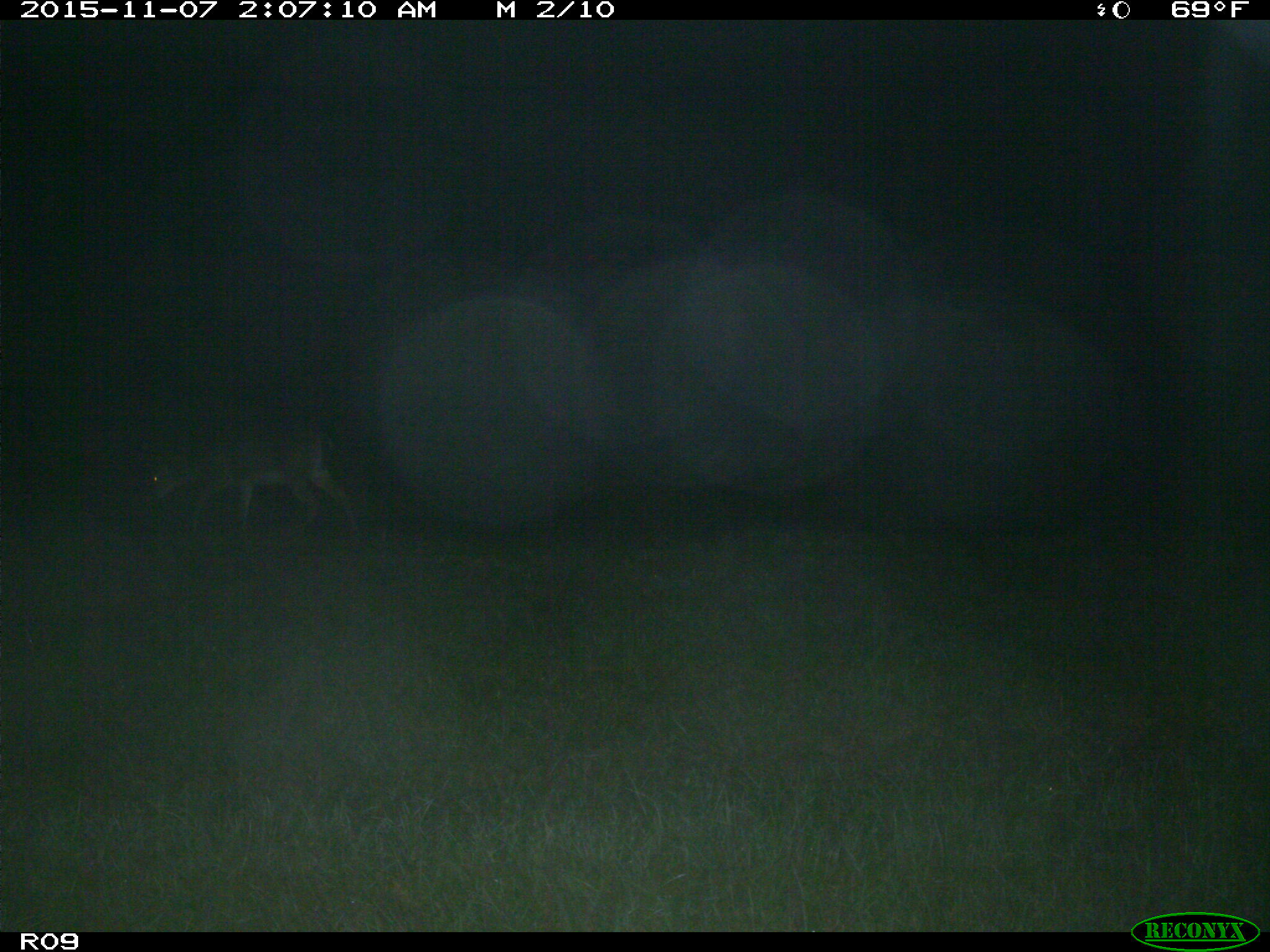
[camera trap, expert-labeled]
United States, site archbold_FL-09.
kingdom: Animalia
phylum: Chordata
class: Mammalia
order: Artiodactyla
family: Cervidae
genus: Odocoileus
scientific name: Odocoileus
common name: deer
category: unidentified deer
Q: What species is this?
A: Unidentified deer (deer) (Odocoileus).